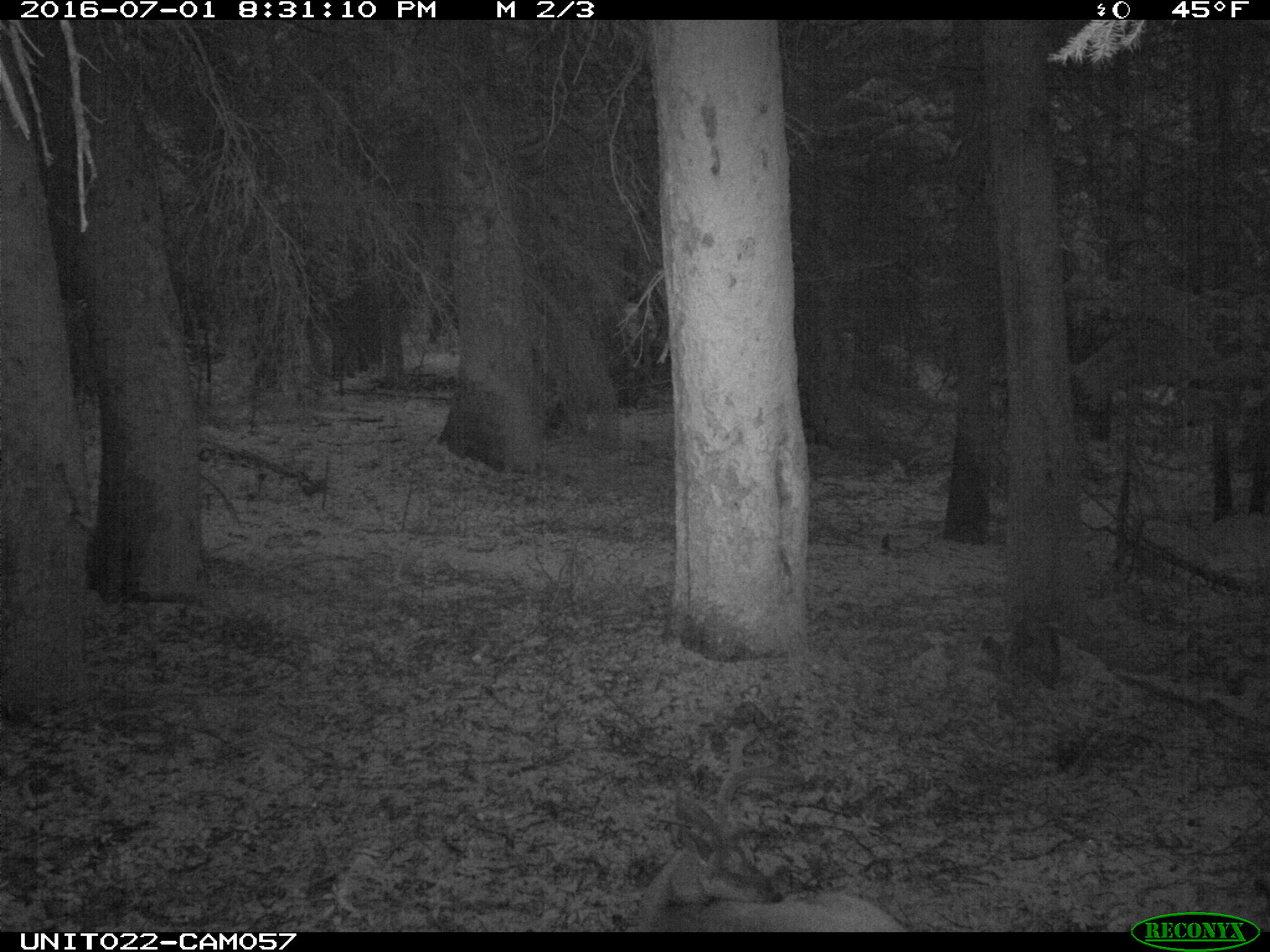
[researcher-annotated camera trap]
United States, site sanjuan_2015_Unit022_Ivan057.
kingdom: Animalia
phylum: Chordata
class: Mammalia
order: Artiodactyla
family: Cervidae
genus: Odocoileus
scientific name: Odocoileus hemionus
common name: mule deer